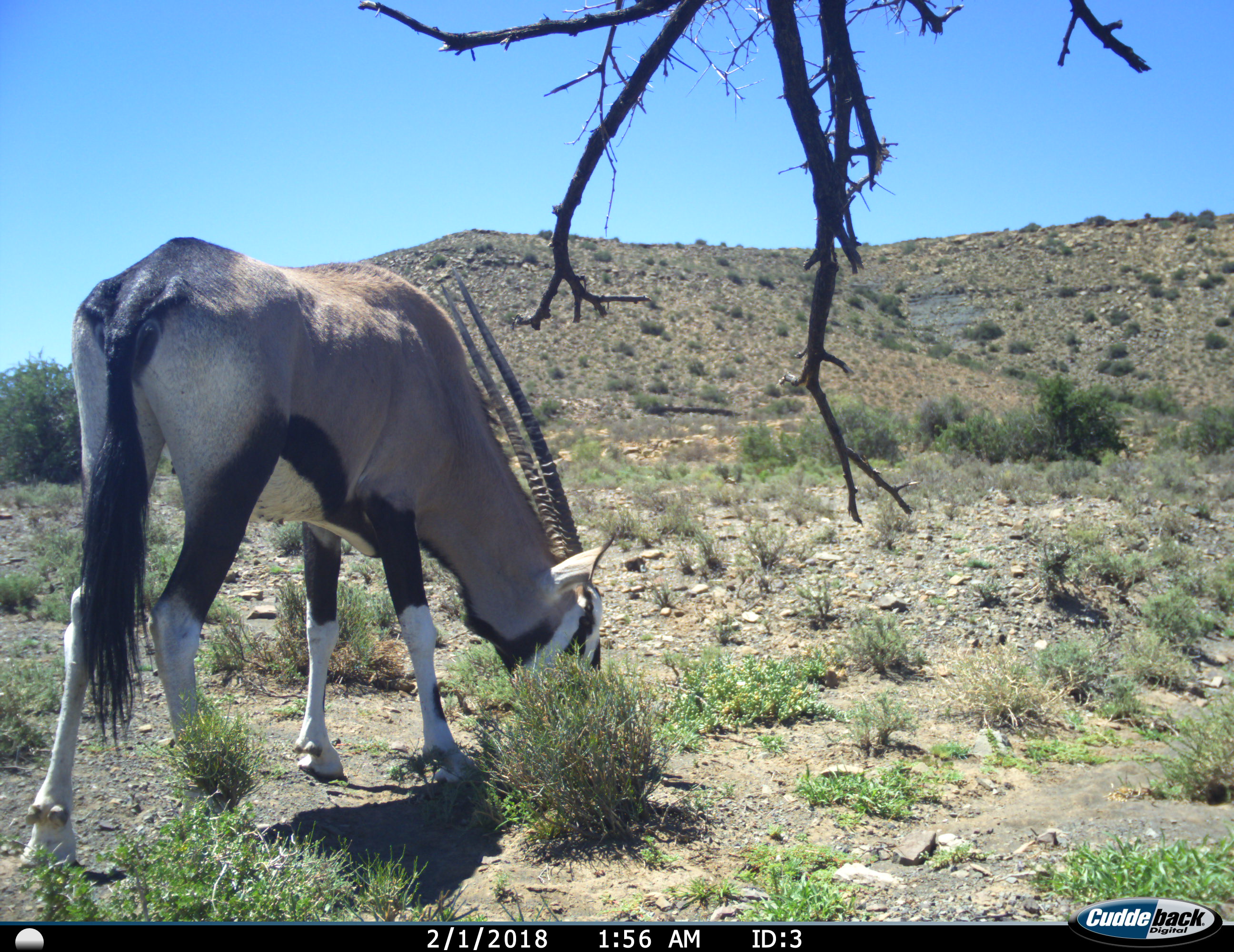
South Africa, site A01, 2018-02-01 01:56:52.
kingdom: Animalia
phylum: Chordata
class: Mammalia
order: Artiodactyla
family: Bovidae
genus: Oryx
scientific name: Oryx gazella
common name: gemsbok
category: gemsbokoryx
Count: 1.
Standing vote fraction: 10%.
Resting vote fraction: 0%.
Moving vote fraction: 10%.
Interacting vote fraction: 0%.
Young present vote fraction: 0%.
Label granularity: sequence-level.